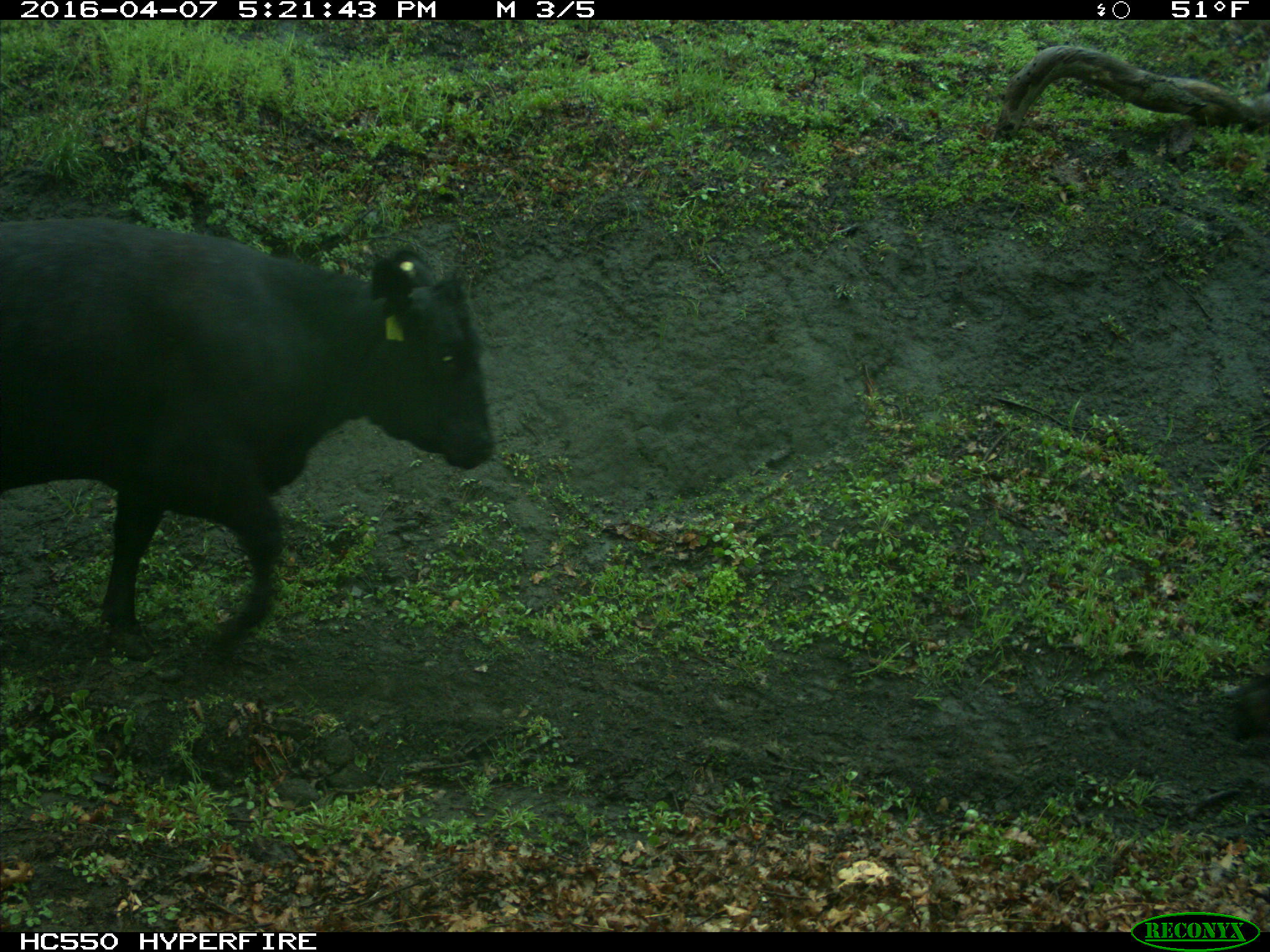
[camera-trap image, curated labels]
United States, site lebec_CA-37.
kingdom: Animalia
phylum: Chordata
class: Mammalia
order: Artiodactyla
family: Bovidae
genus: Bos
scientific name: Bos taurus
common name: domestic cow